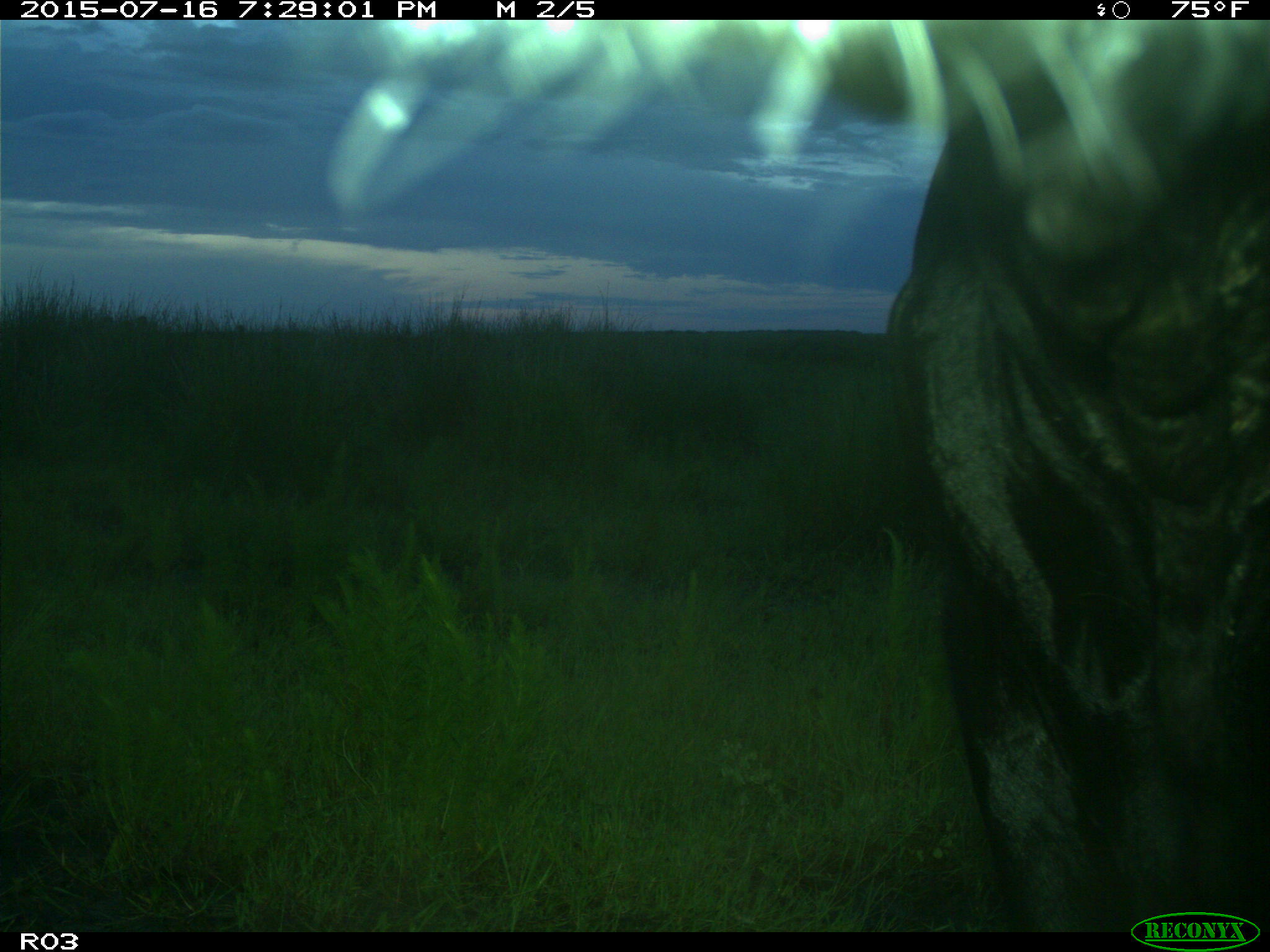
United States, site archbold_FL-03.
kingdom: Animalia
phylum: Chordata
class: Mammalia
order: Artiodactyla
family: Bovidae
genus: Bos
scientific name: Bos taurus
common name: domestic cow